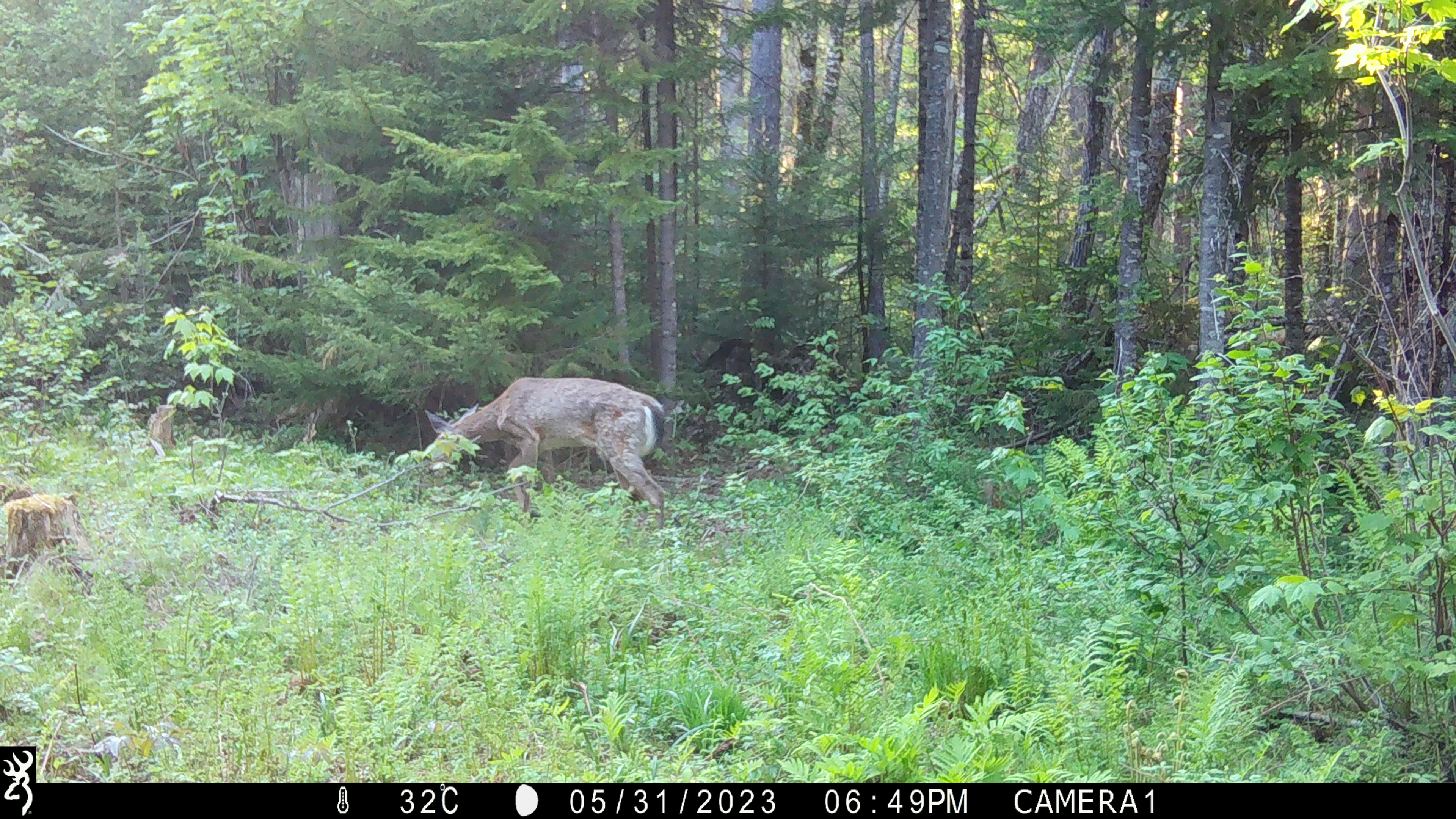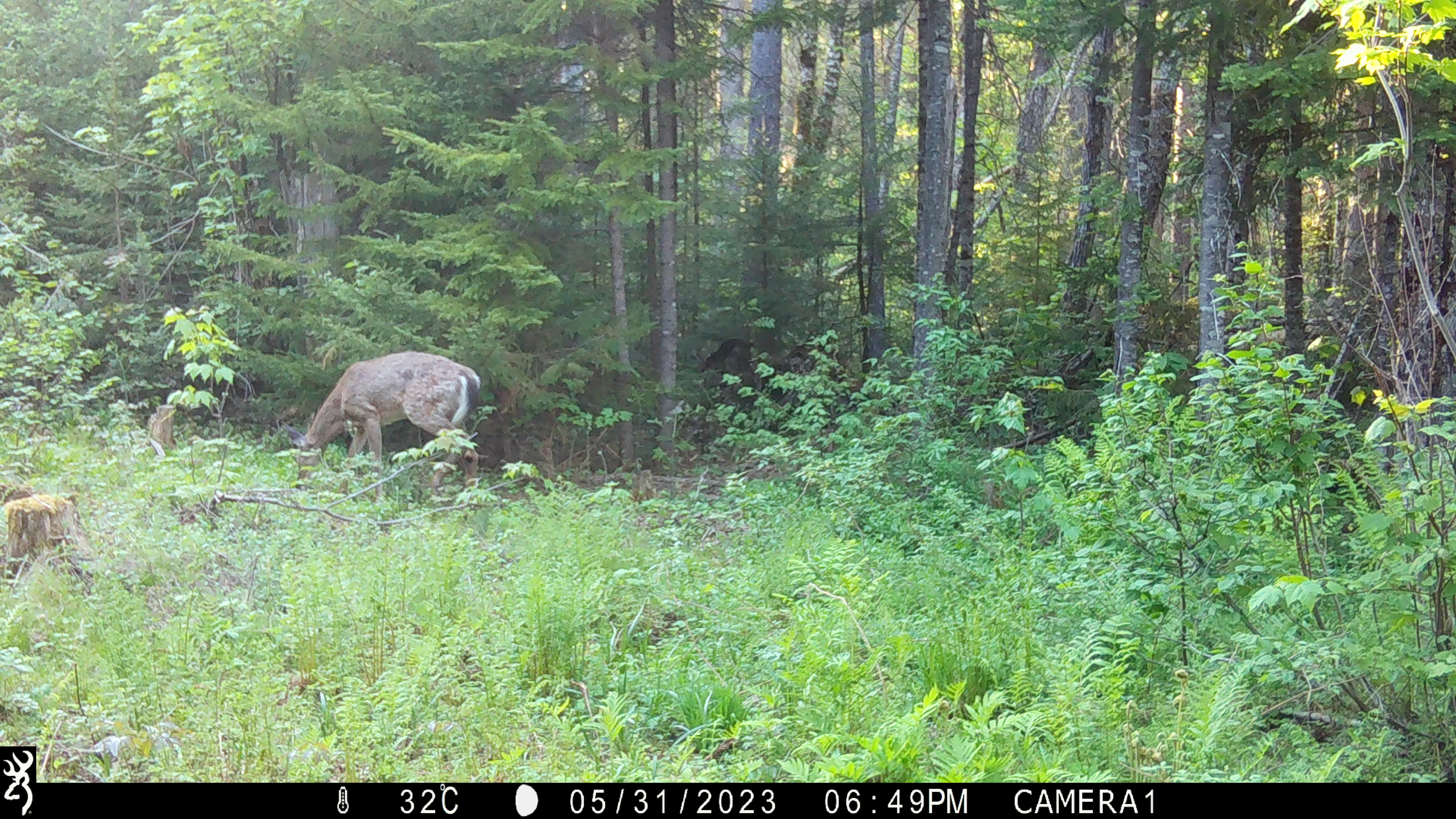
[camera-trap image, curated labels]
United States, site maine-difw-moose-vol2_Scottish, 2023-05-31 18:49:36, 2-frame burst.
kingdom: Animalia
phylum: Chordata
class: Mammalia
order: Artiodactyla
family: Cervidae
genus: Odocoileus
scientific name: Odocoileus virginianus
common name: white-tailed deer